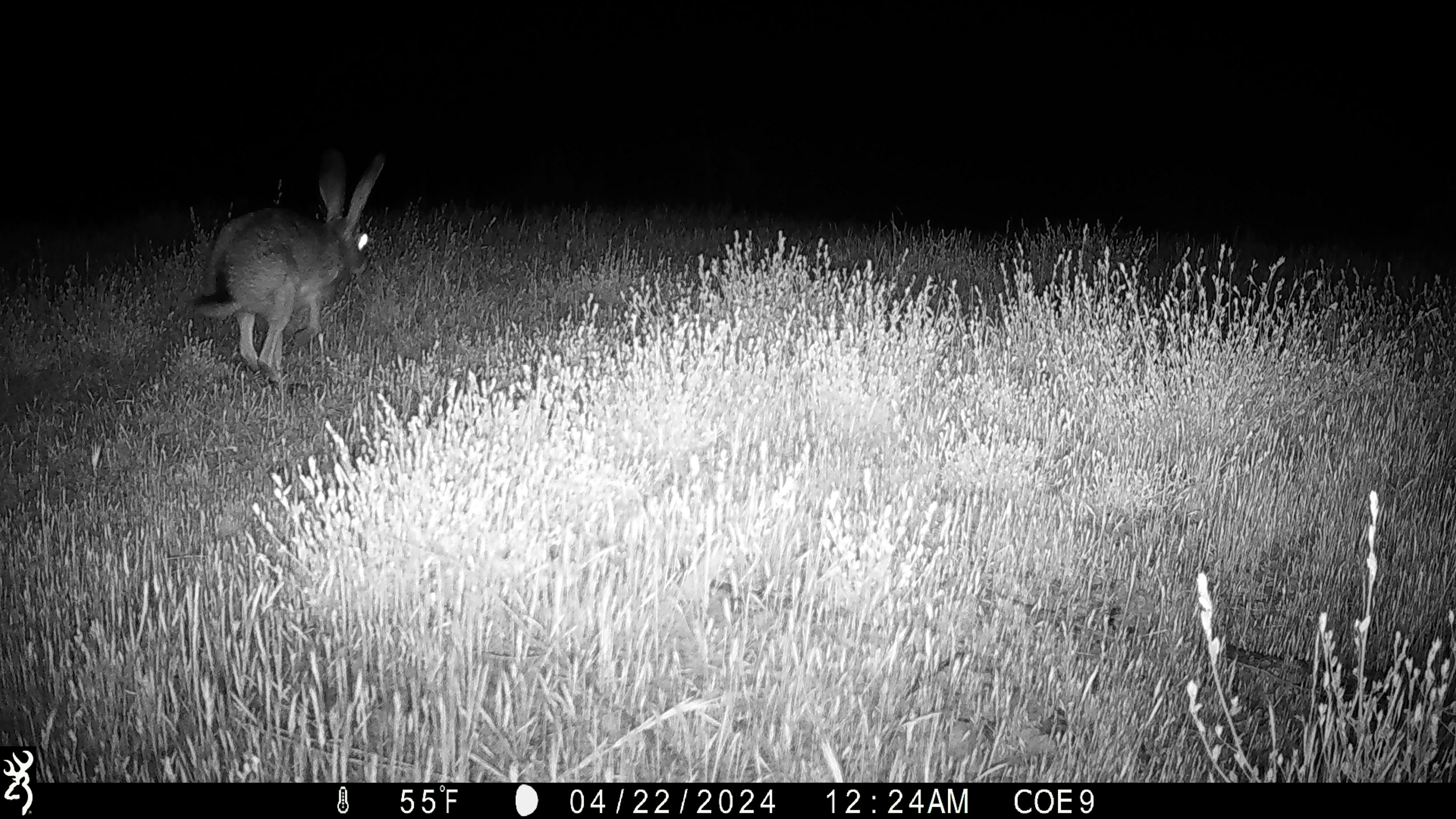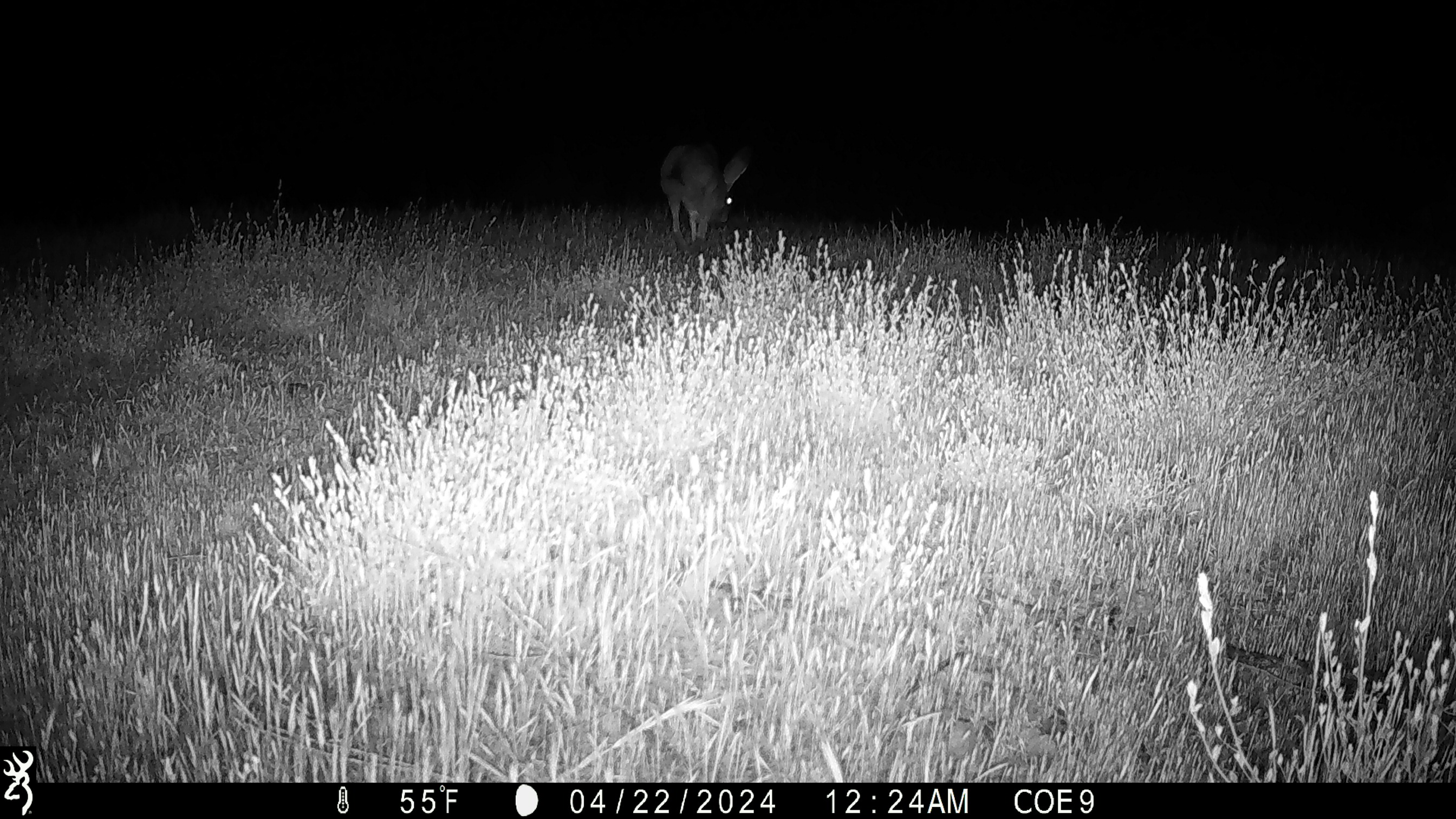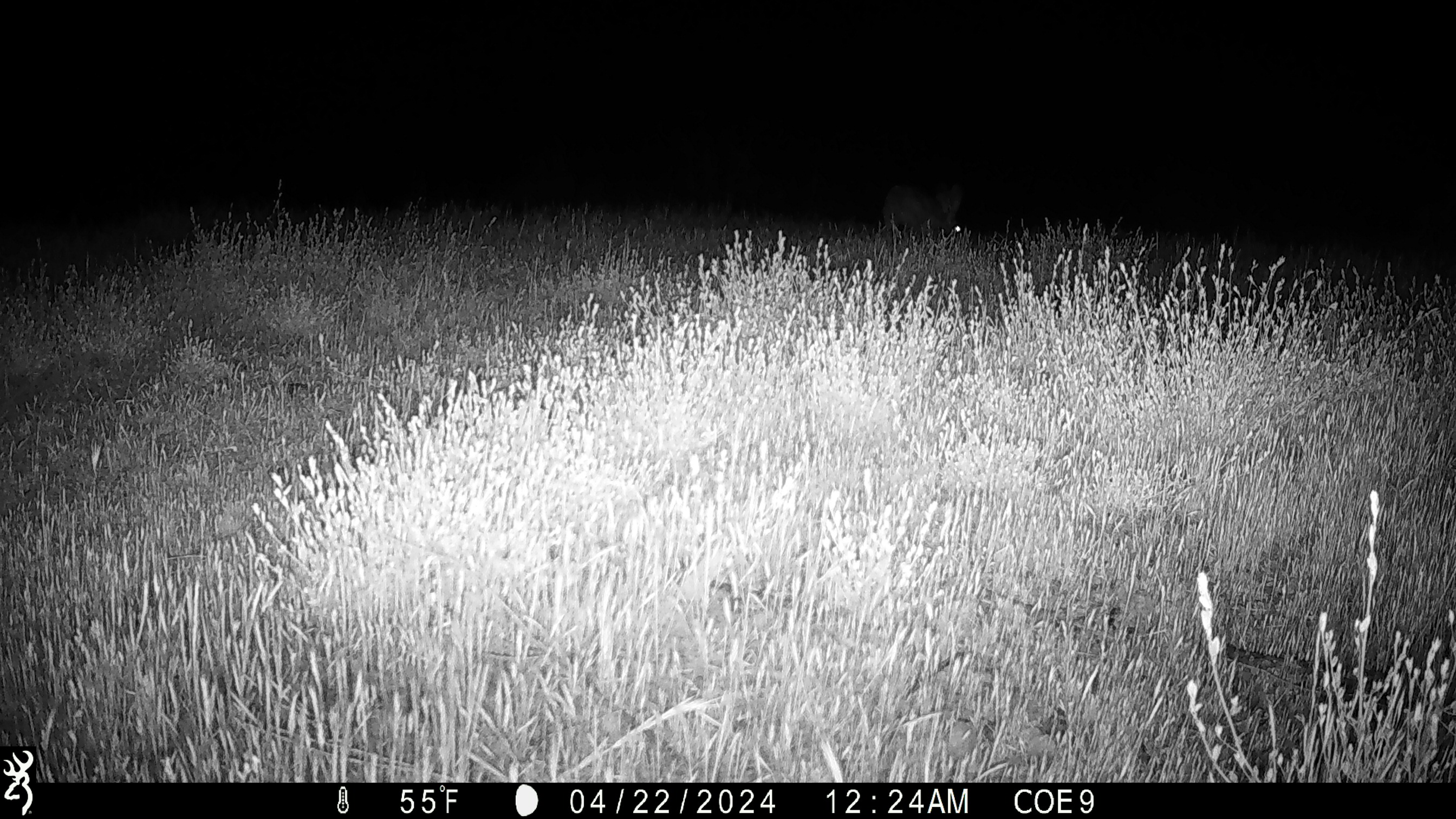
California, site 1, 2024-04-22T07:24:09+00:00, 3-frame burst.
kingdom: Animalia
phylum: Chordata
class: Mammalia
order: Lagomorpha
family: Leporidae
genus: Lepus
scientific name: Lepus californicus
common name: black-tailed jackrabbit